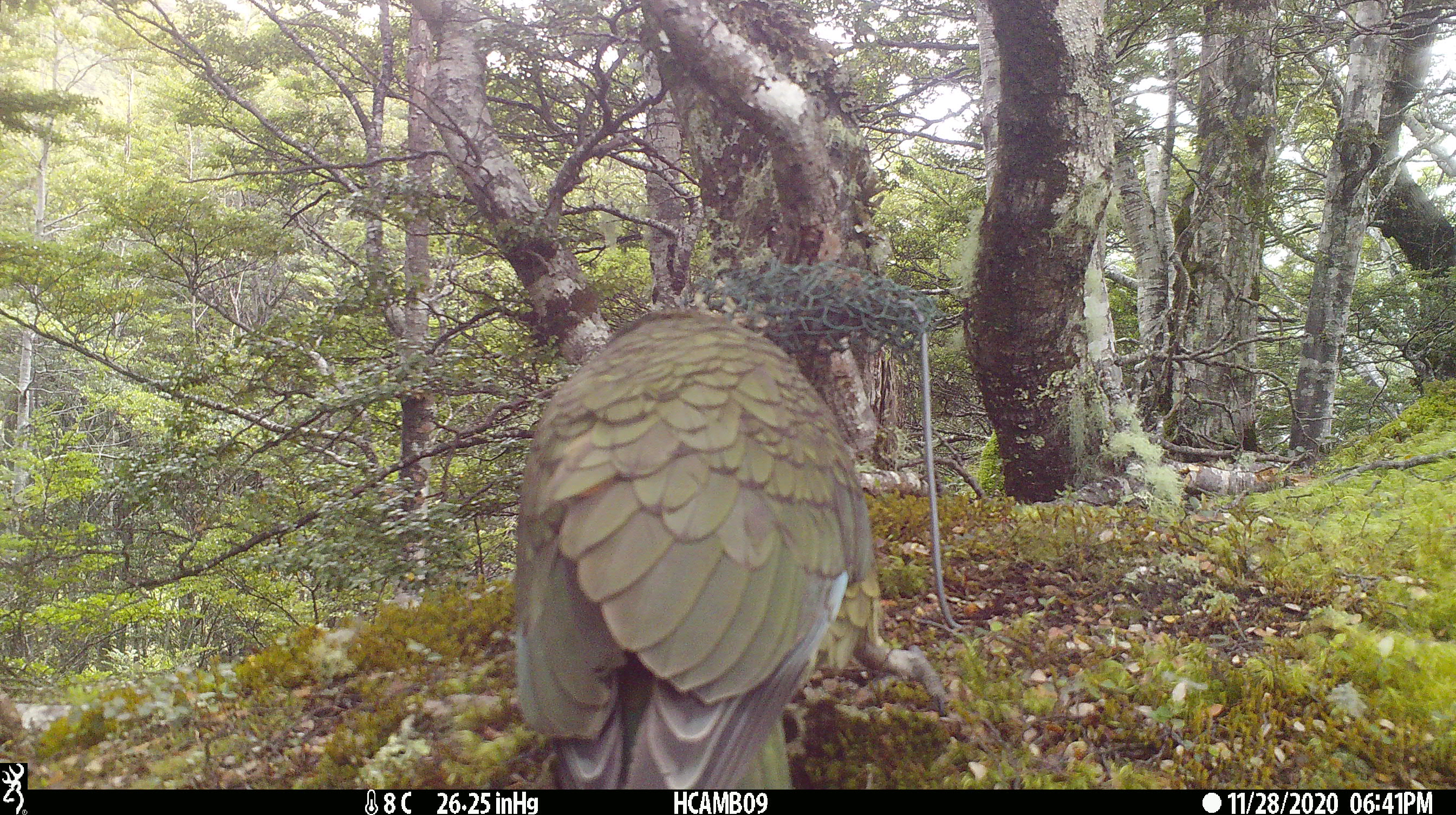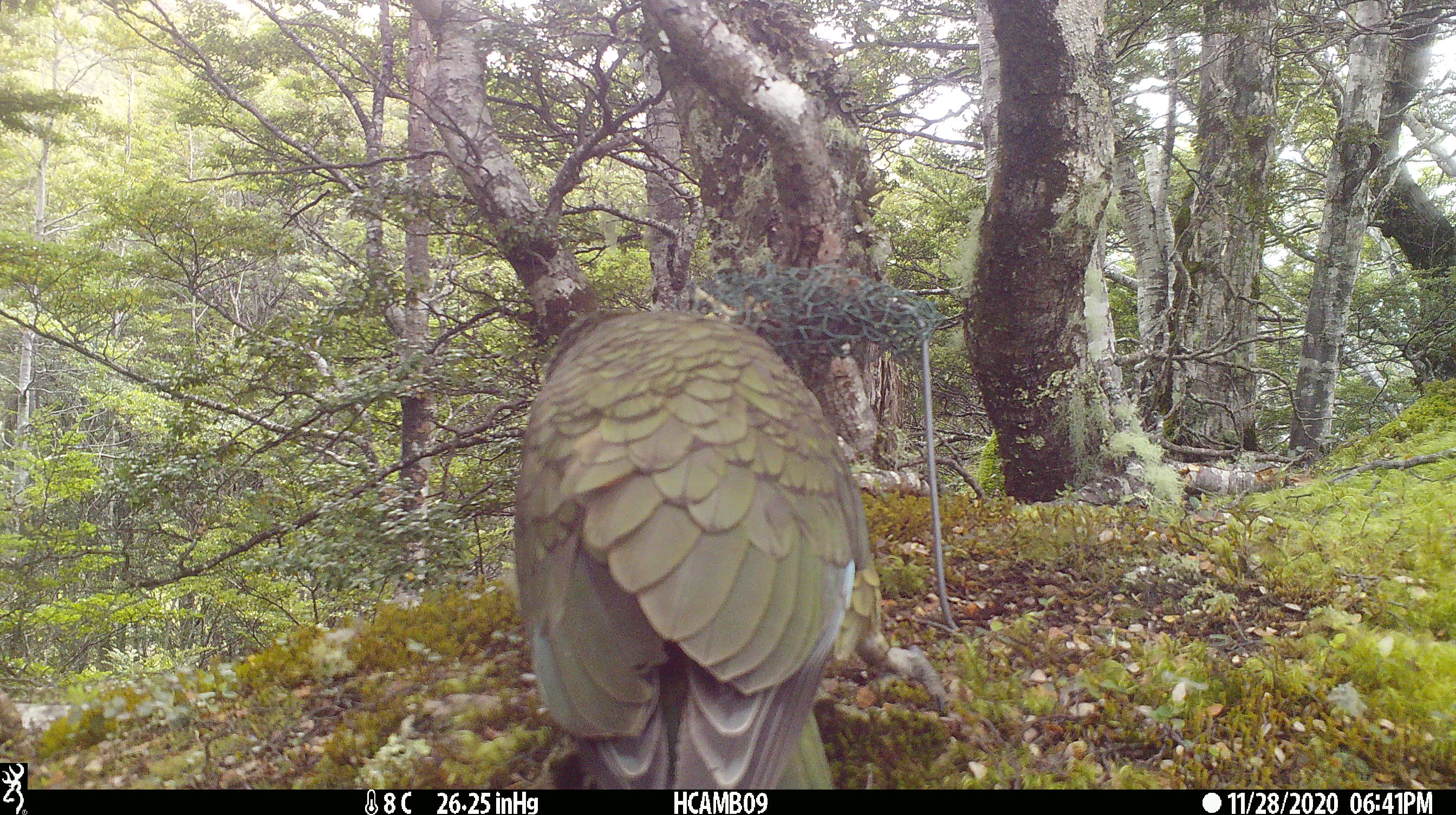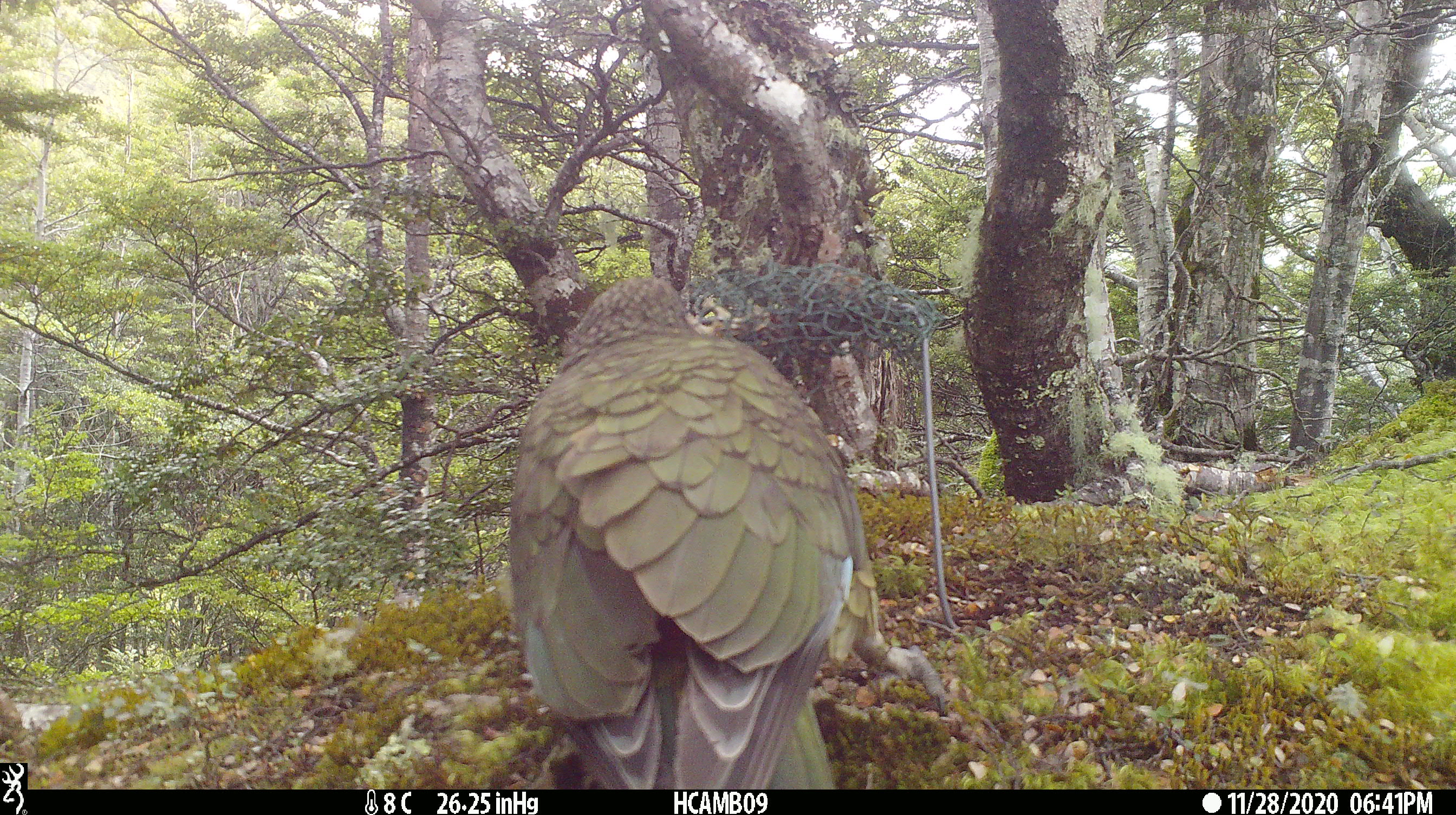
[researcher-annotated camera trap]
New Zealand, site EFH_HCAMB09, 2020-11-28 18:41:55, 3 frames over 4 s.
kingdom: Animalia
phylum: Chordata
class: Aves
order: Psittaciformes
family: Strigopidae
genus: Nestor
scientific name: Nestor notabilis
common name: kea